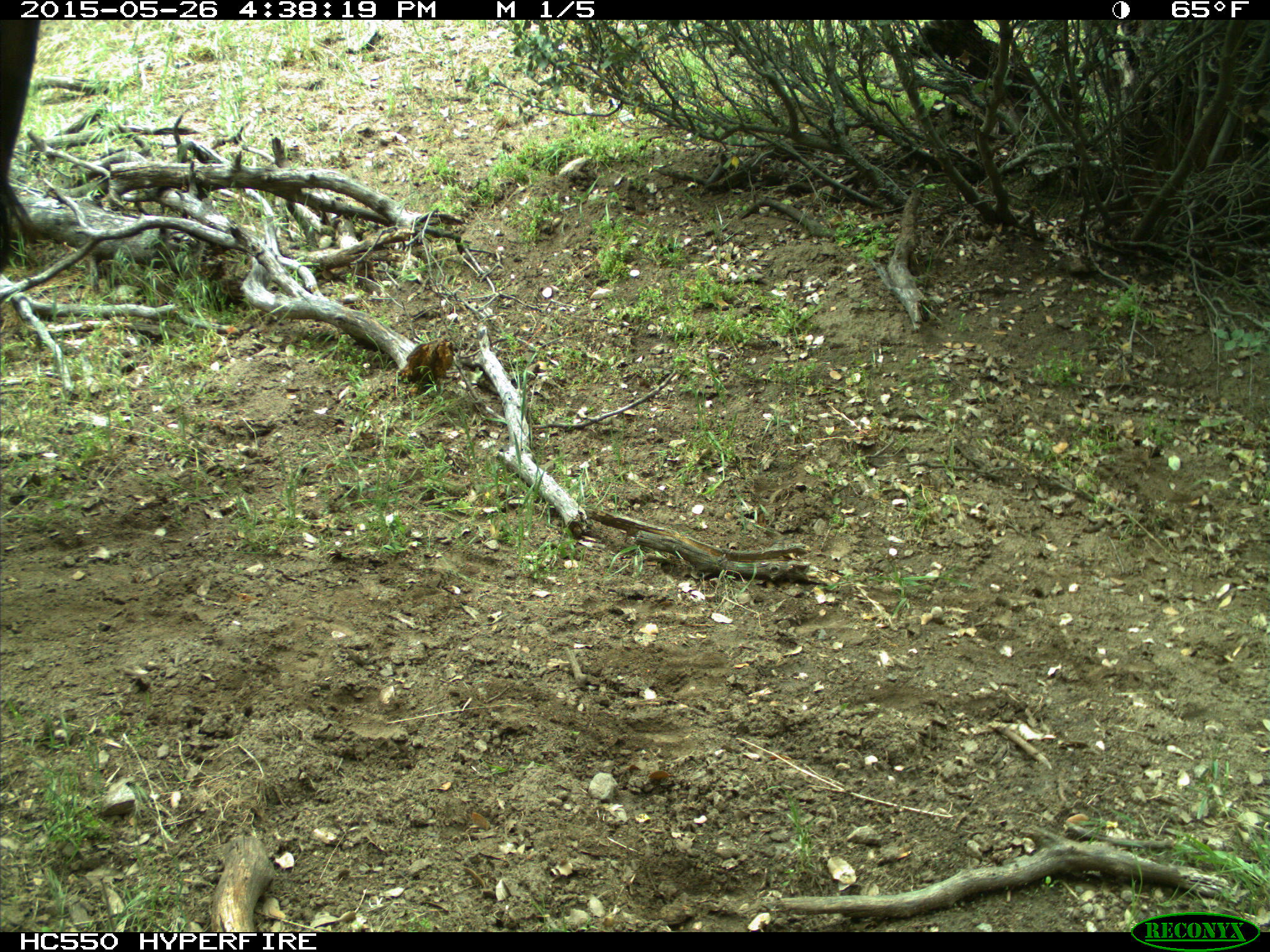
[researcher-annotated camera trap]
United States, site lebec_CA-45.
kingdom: Animalia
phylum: Chordata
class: Mammalia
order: Artiodactyla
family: Bovidae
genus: Bos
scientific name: Bos taurus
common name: domestic cow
Bos taurus (domestic cow).